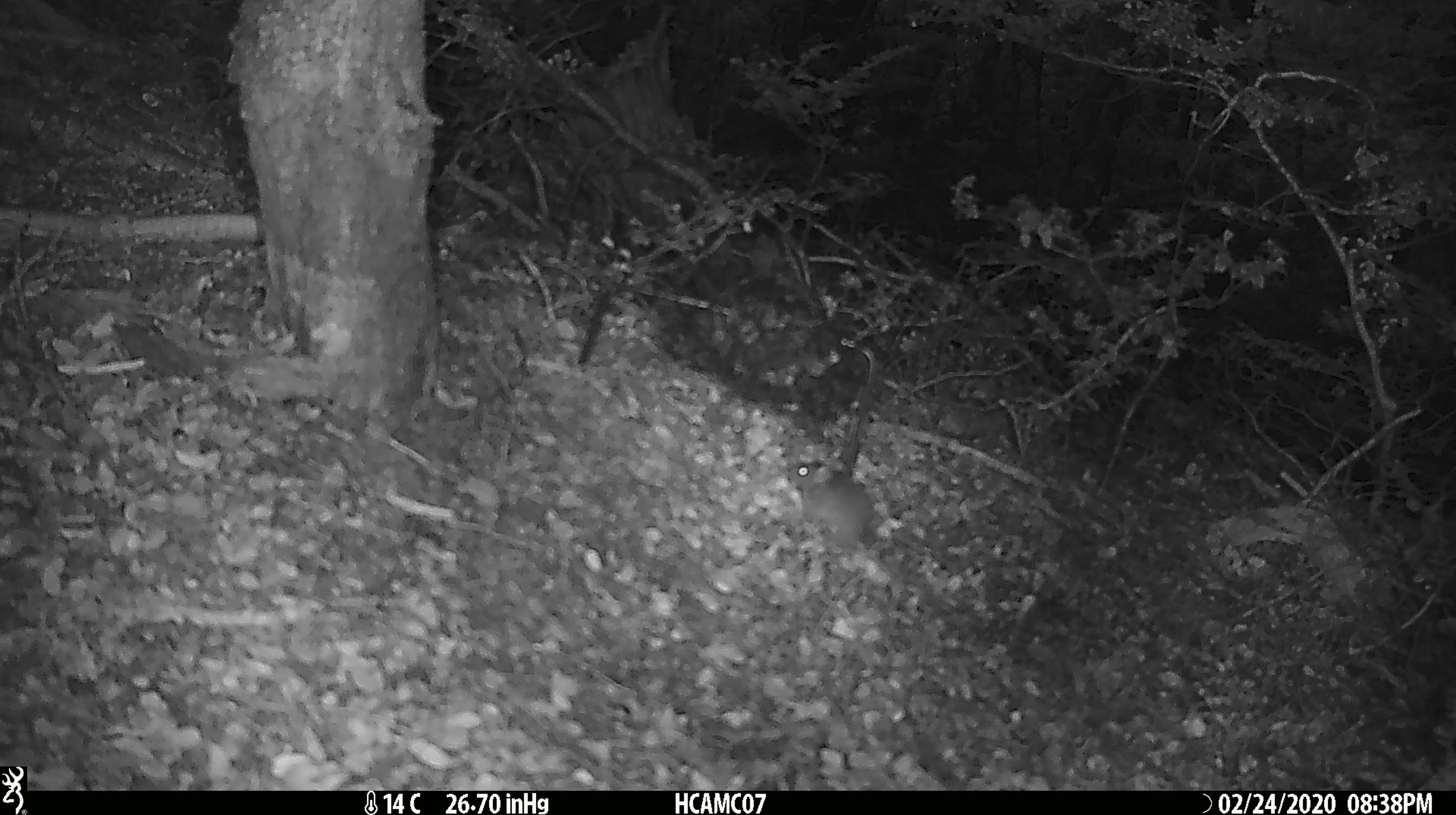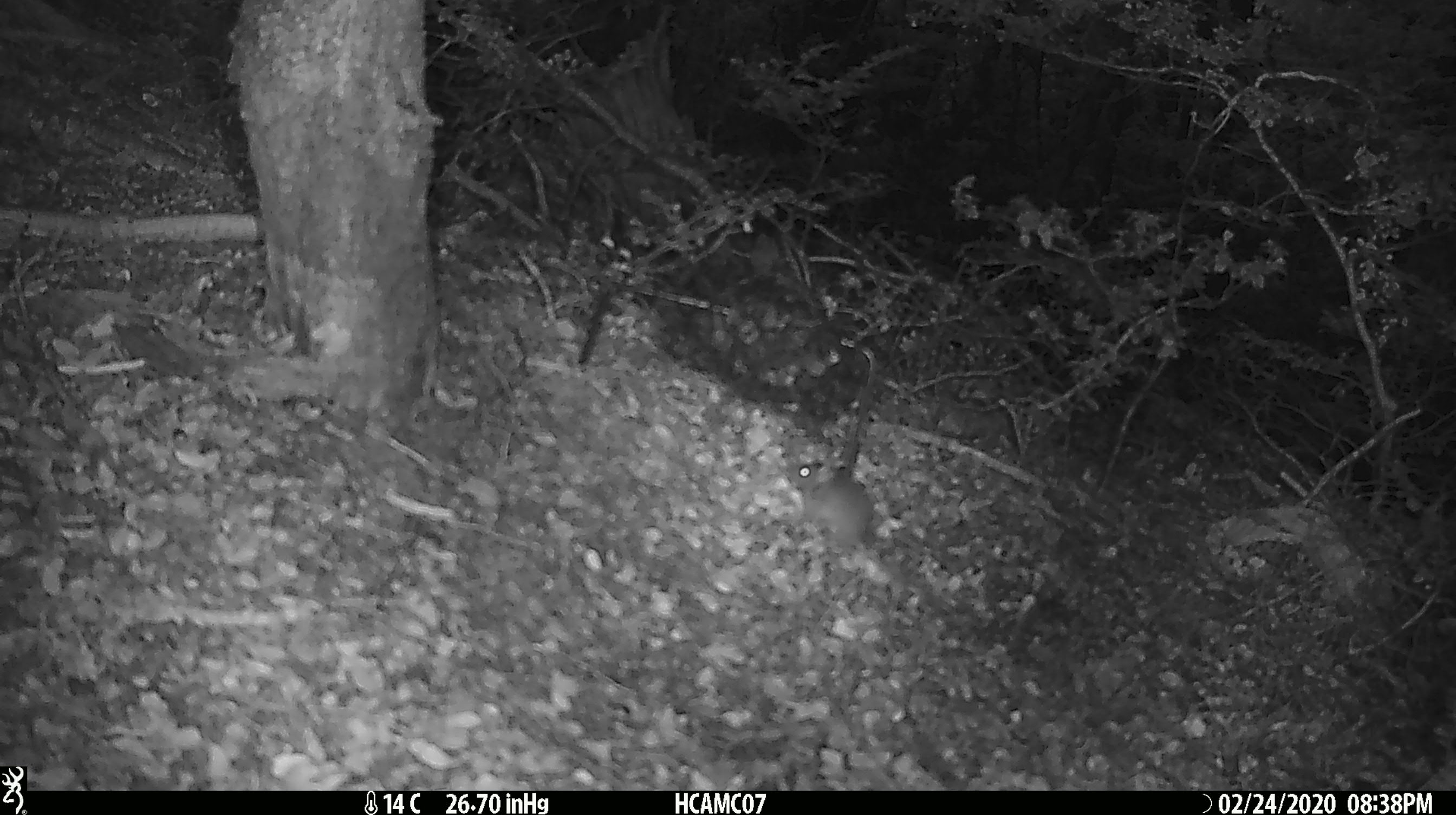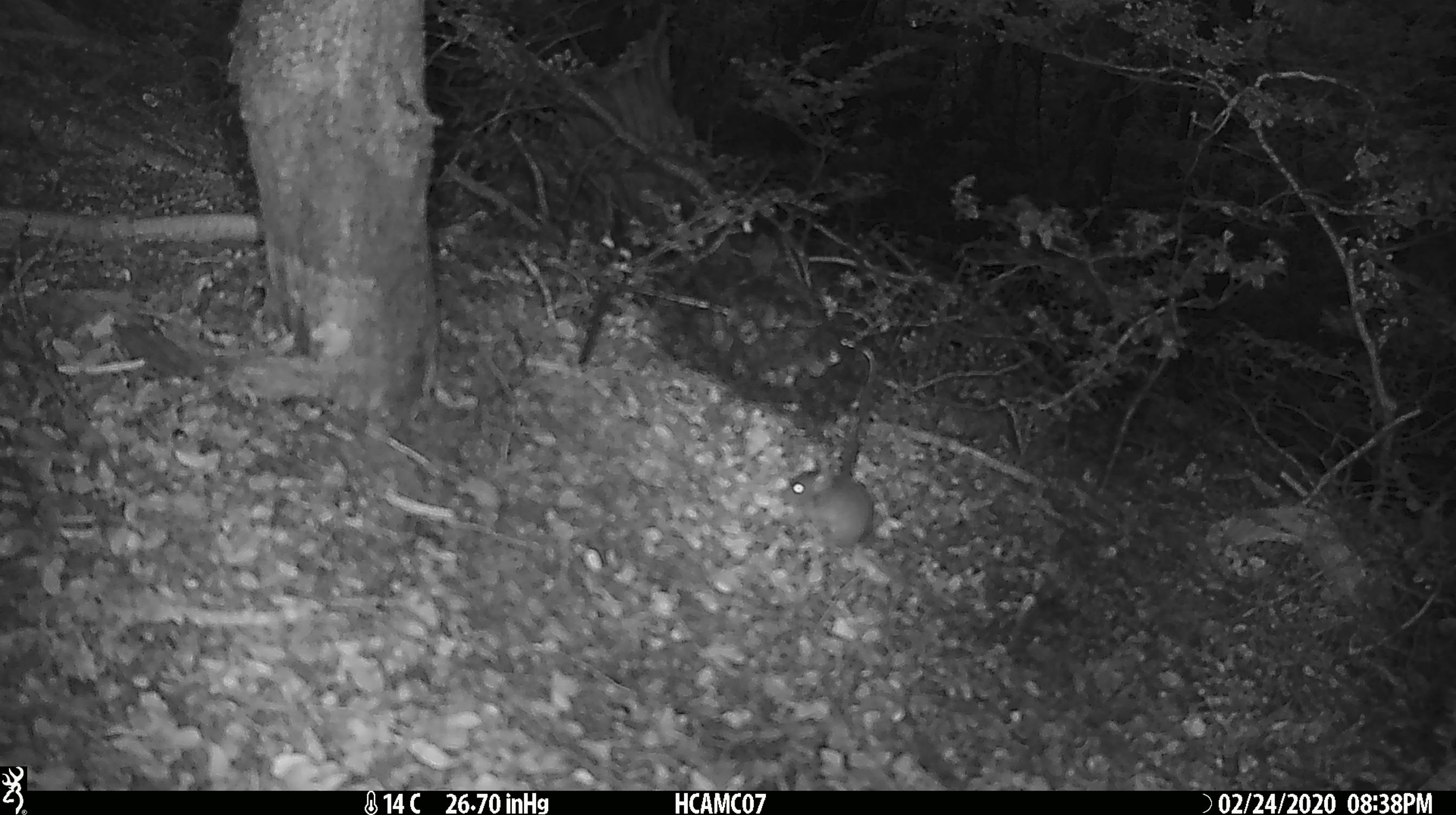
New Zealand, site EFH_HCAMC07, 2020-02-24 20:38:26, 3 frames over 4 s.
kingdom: Animalia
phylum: Chordata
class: Mammalia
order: Rodentia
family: Muridae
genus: Mus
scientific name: Mus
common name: mouse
Mouse (Mus).